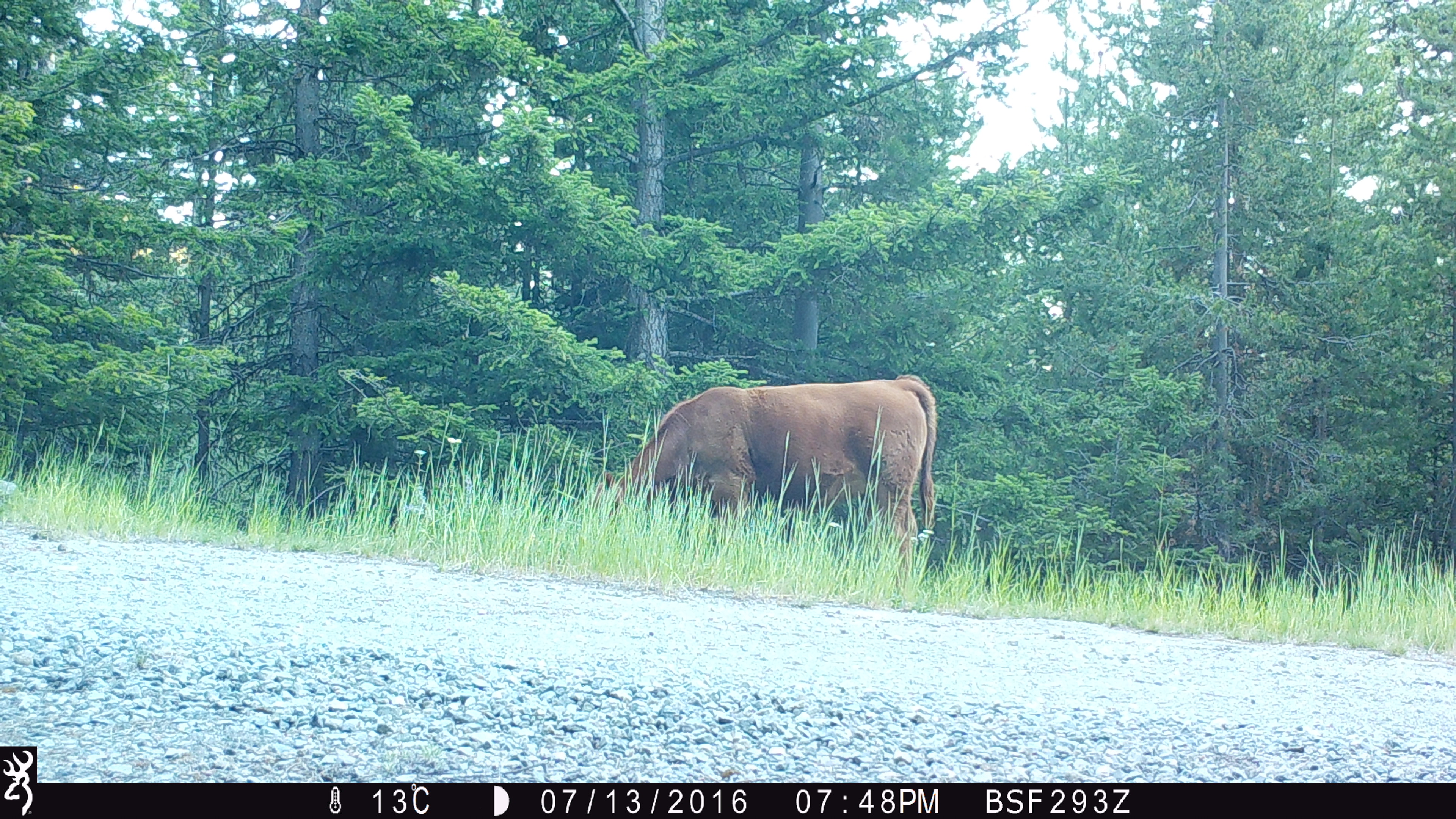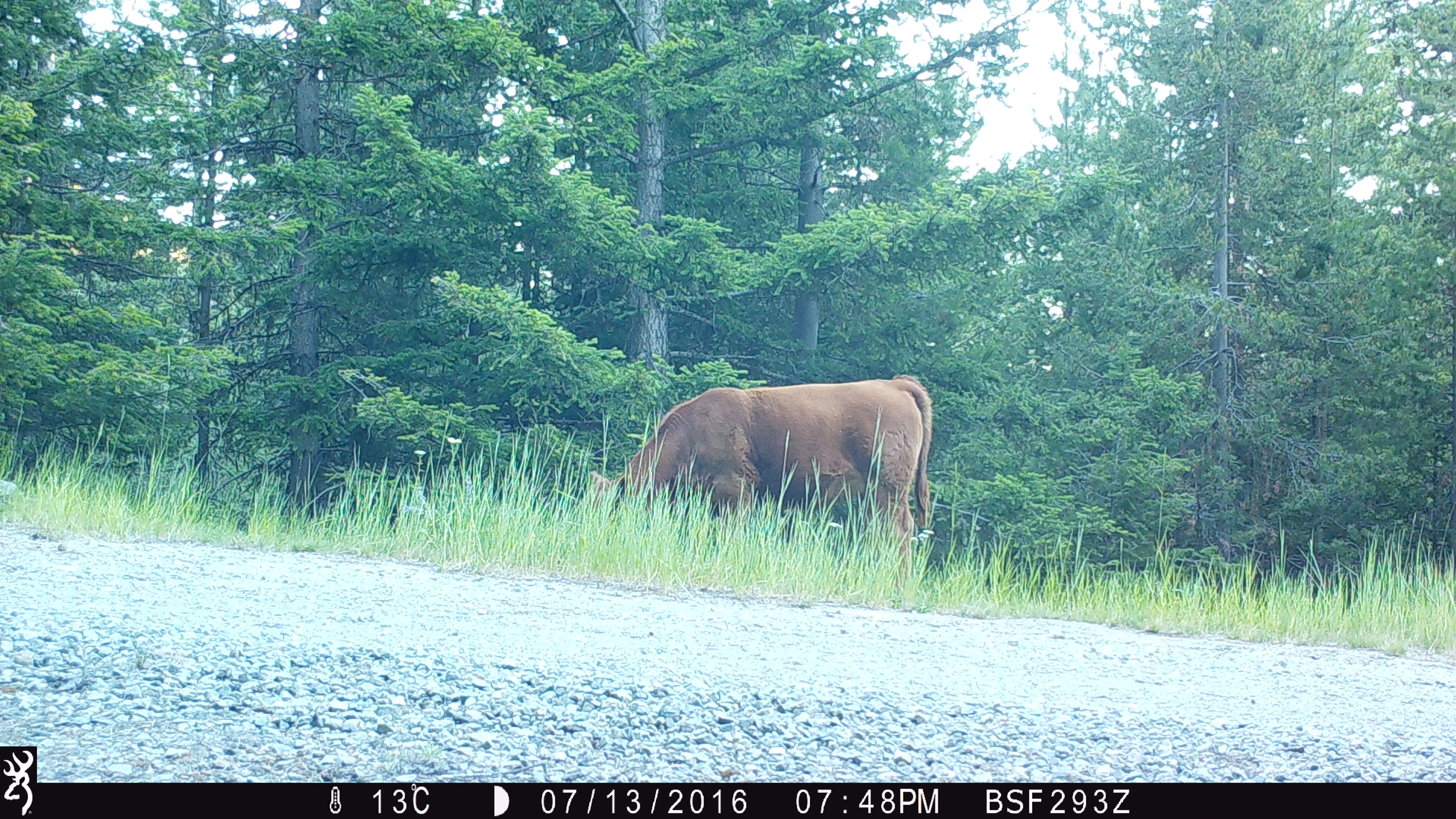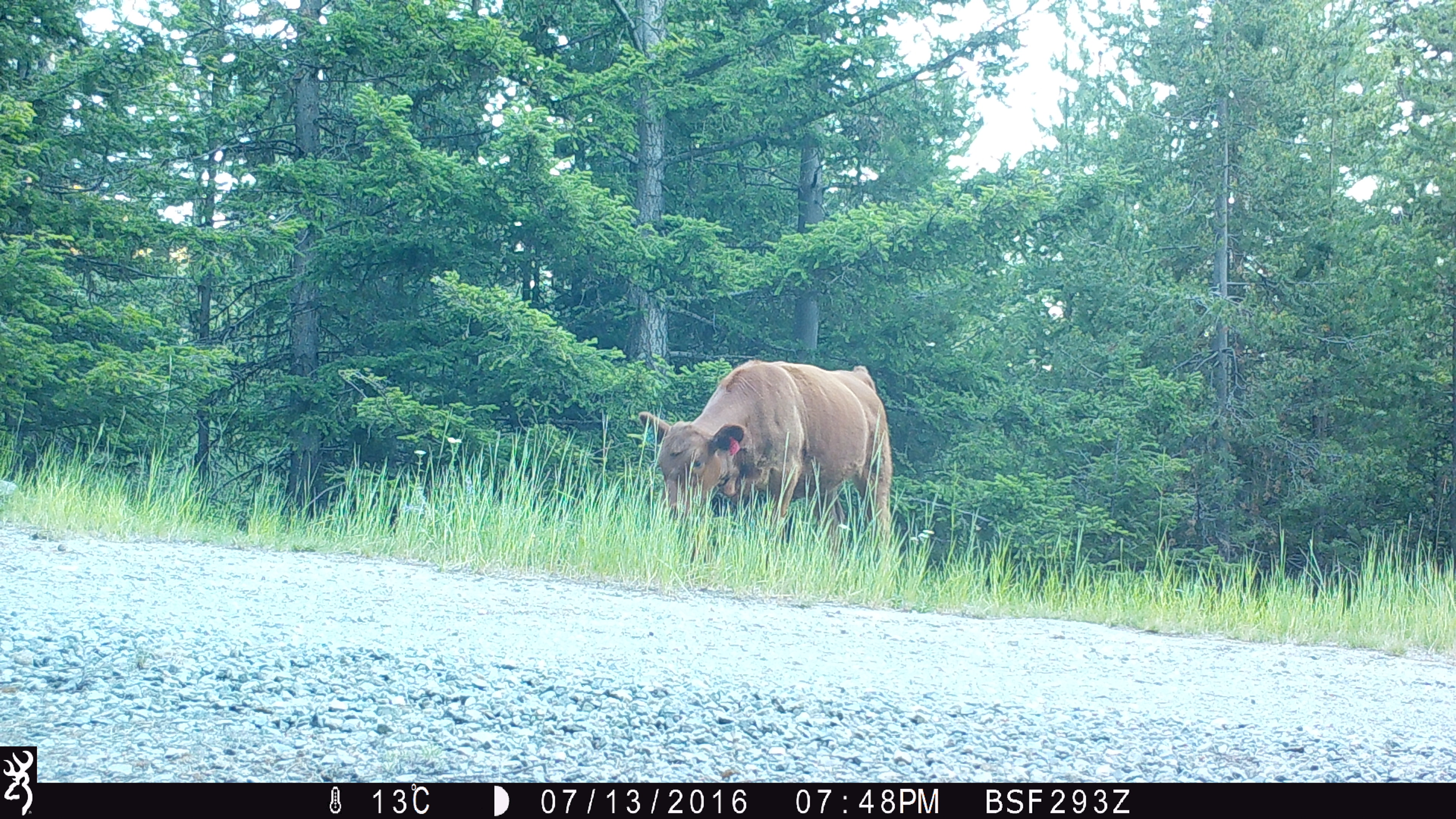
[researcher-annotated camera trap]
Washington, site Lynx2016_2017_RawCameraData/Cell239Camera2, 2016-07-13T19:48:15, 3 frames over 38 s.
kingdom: Animalia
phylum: Chordata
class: Mammalia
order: Artiodactyla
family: Bovidae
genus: Bos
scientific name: Bos taurus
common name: domestic cattle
Domestic cattle (Bos taurus). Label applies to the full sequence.